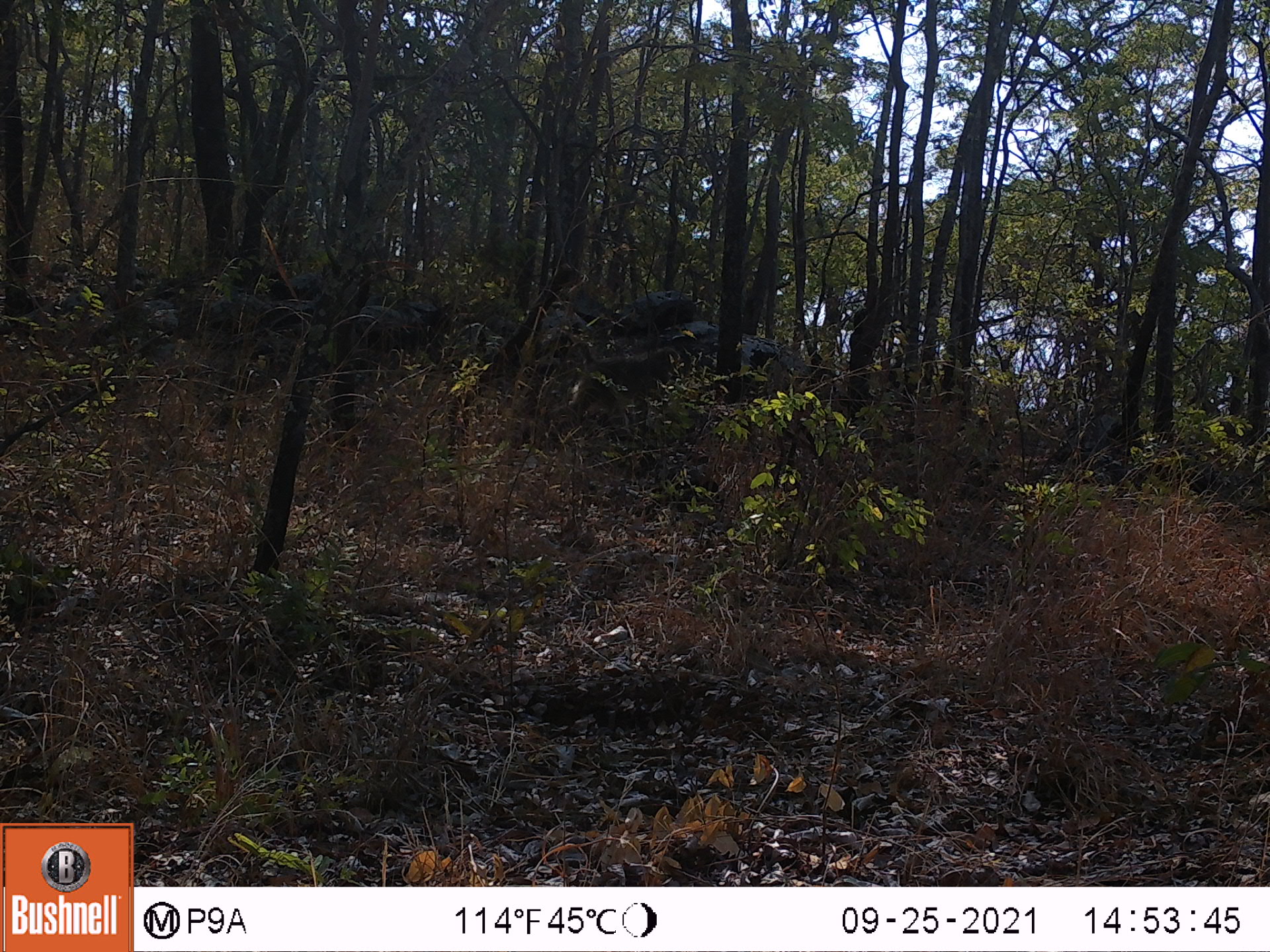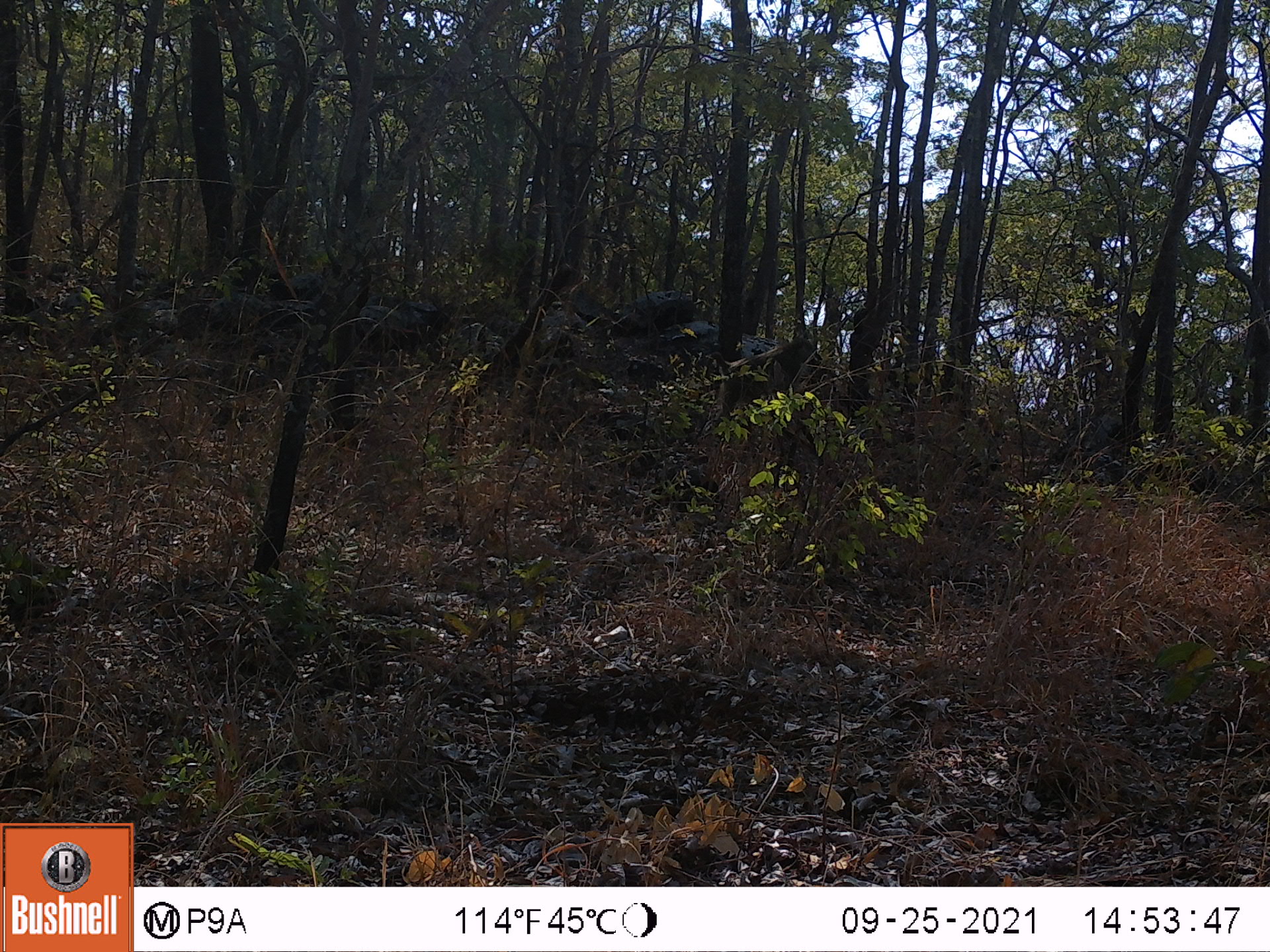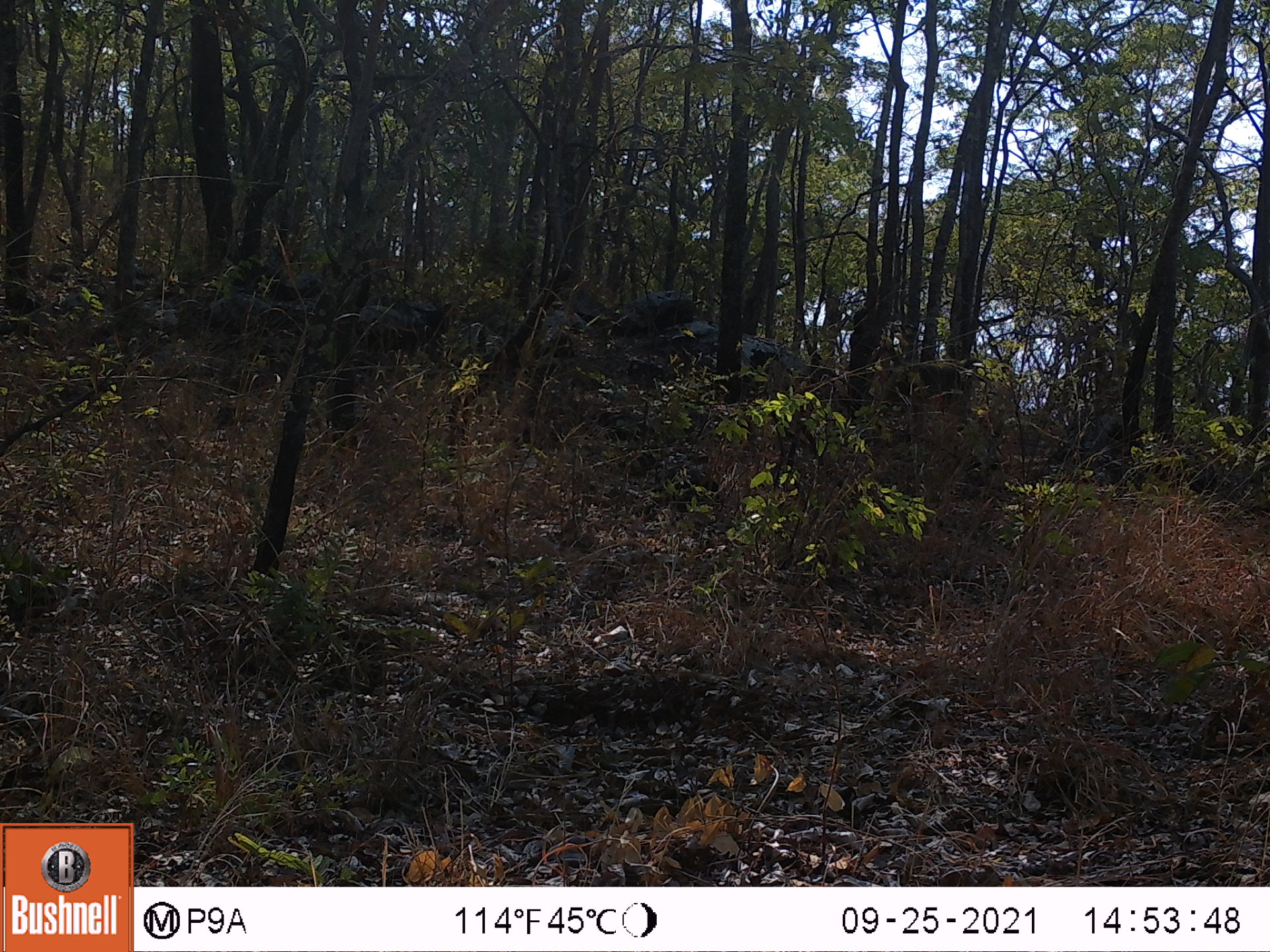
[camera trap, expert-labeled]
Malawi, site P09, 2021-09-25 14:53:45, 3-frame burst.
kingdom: Animalia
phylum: Chordata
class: Mammalia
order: Primates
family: Cercopithecidae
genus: Papio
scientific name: Papio cynocephalus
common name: yellow baboon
Yellow baboon (Papio cynocephalus), count 1.